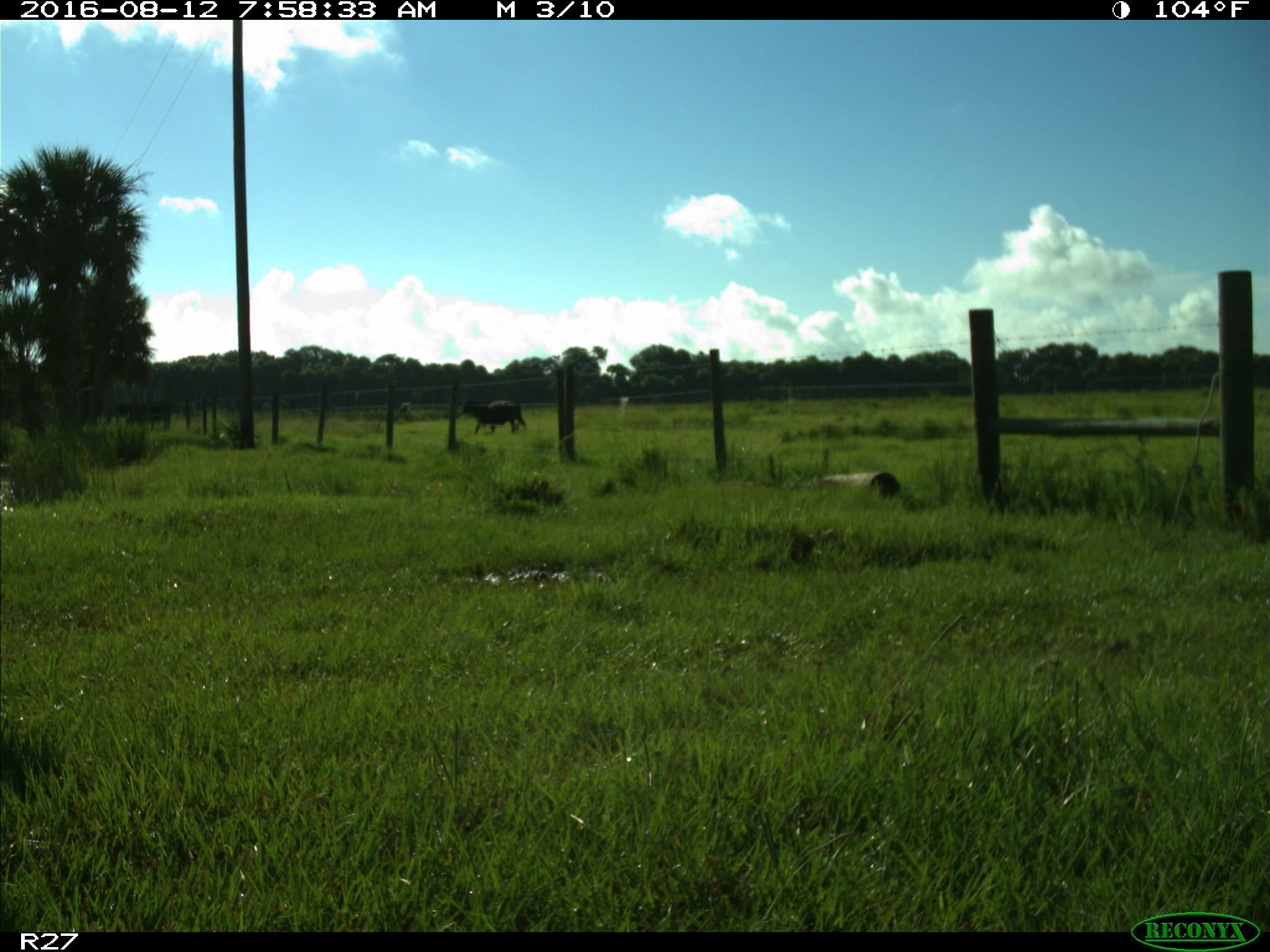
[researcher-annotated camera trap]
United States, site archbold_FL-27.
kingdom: Animalia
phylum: Chordata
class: Mammalia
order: Artiodactyla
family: Bovidae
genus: Bos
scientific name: Bos taurus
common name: domestic cow